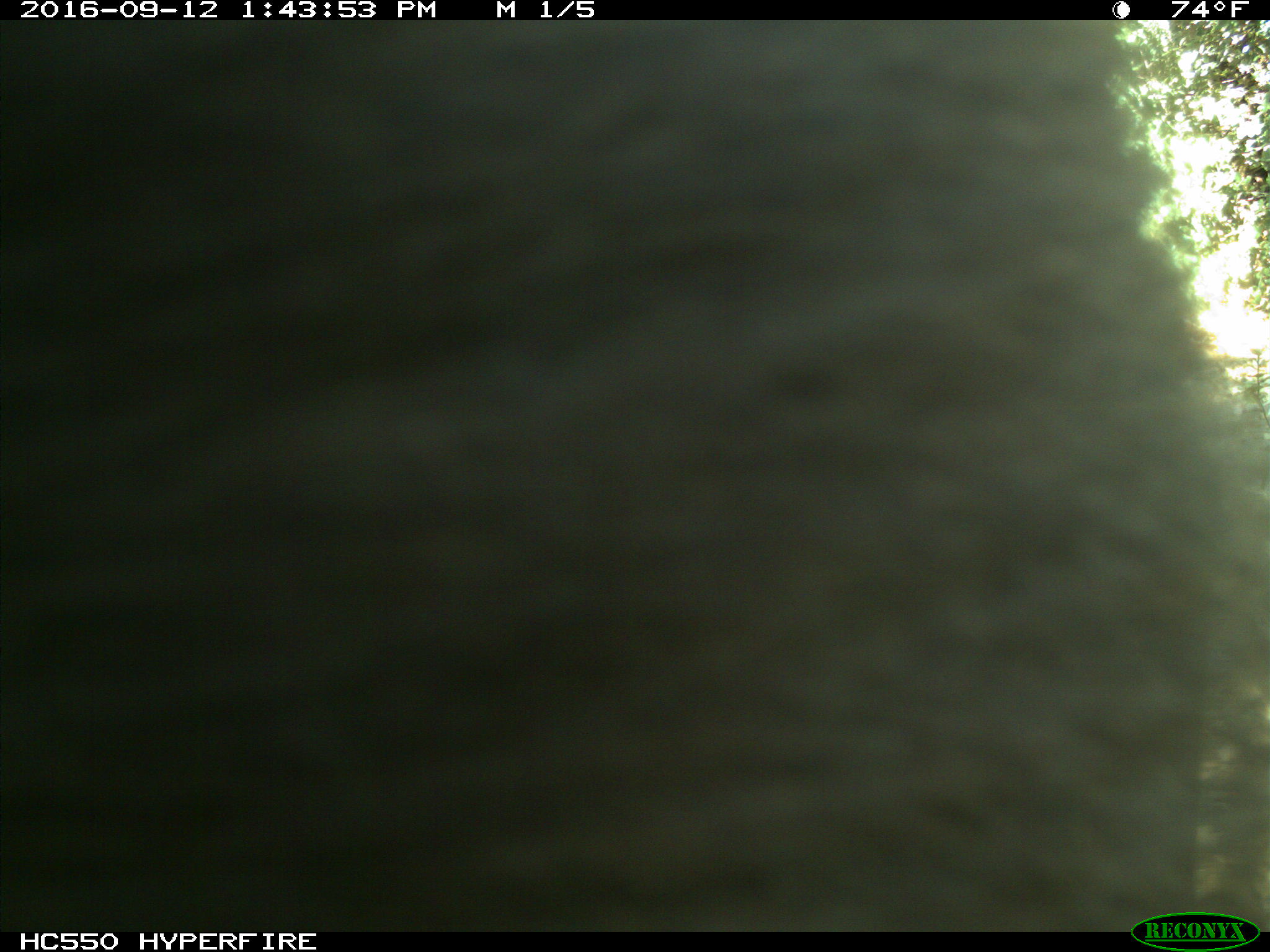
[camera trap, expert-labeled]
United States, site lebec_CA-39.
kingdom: Animalia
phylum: Chordata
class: Mammalia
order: Carnivora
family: Ursidae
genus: Ursus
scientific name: Ursus americanus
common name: american black bear